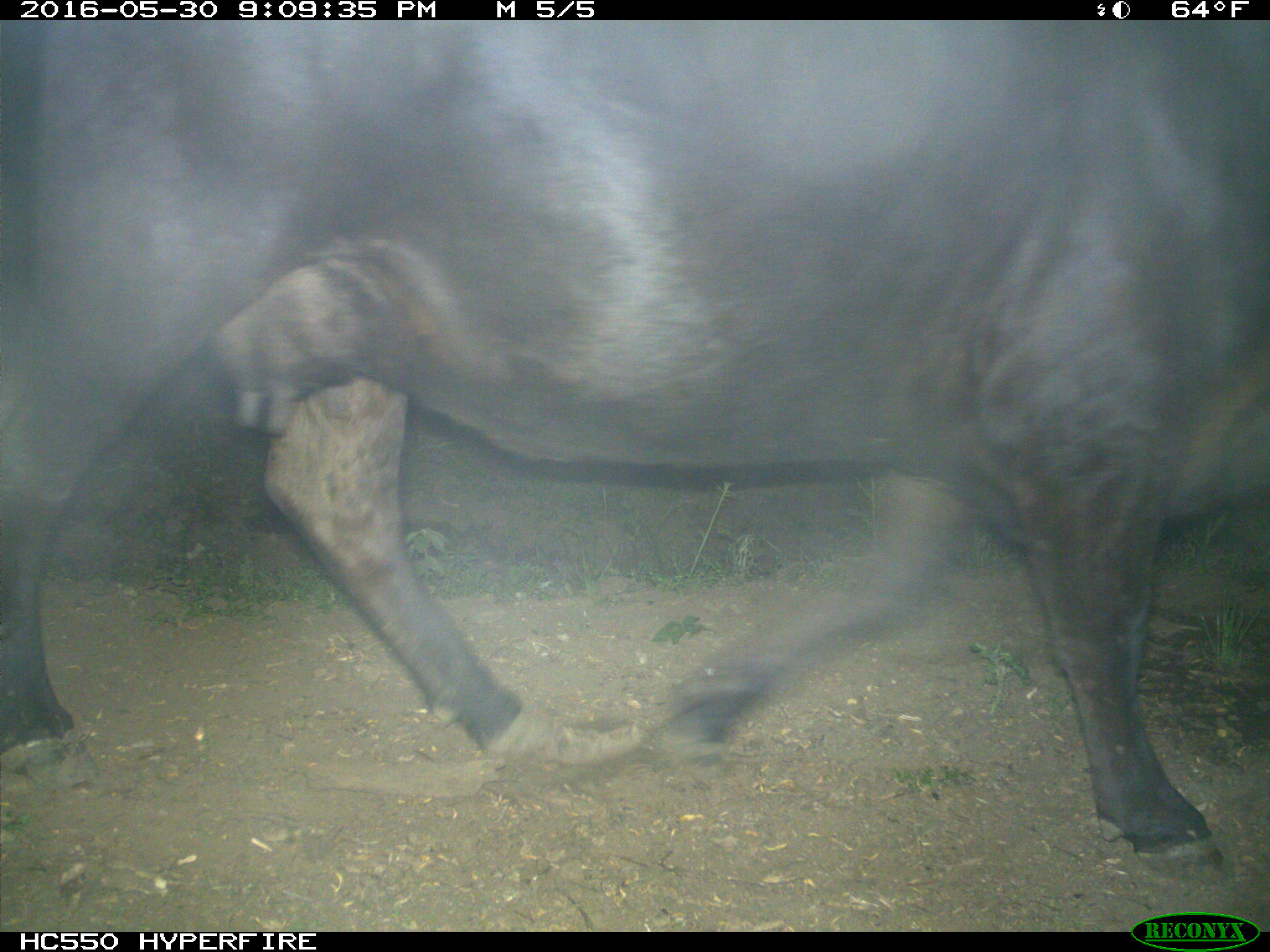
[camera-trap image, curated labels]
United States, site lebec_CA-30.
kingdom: Animalia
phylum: Chordata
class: Mammalia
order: Artiodactyla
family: Bovidae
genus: Bos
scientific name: Bos taurus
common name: domestic cow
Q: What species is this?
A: Bos taurus (domestic cow).